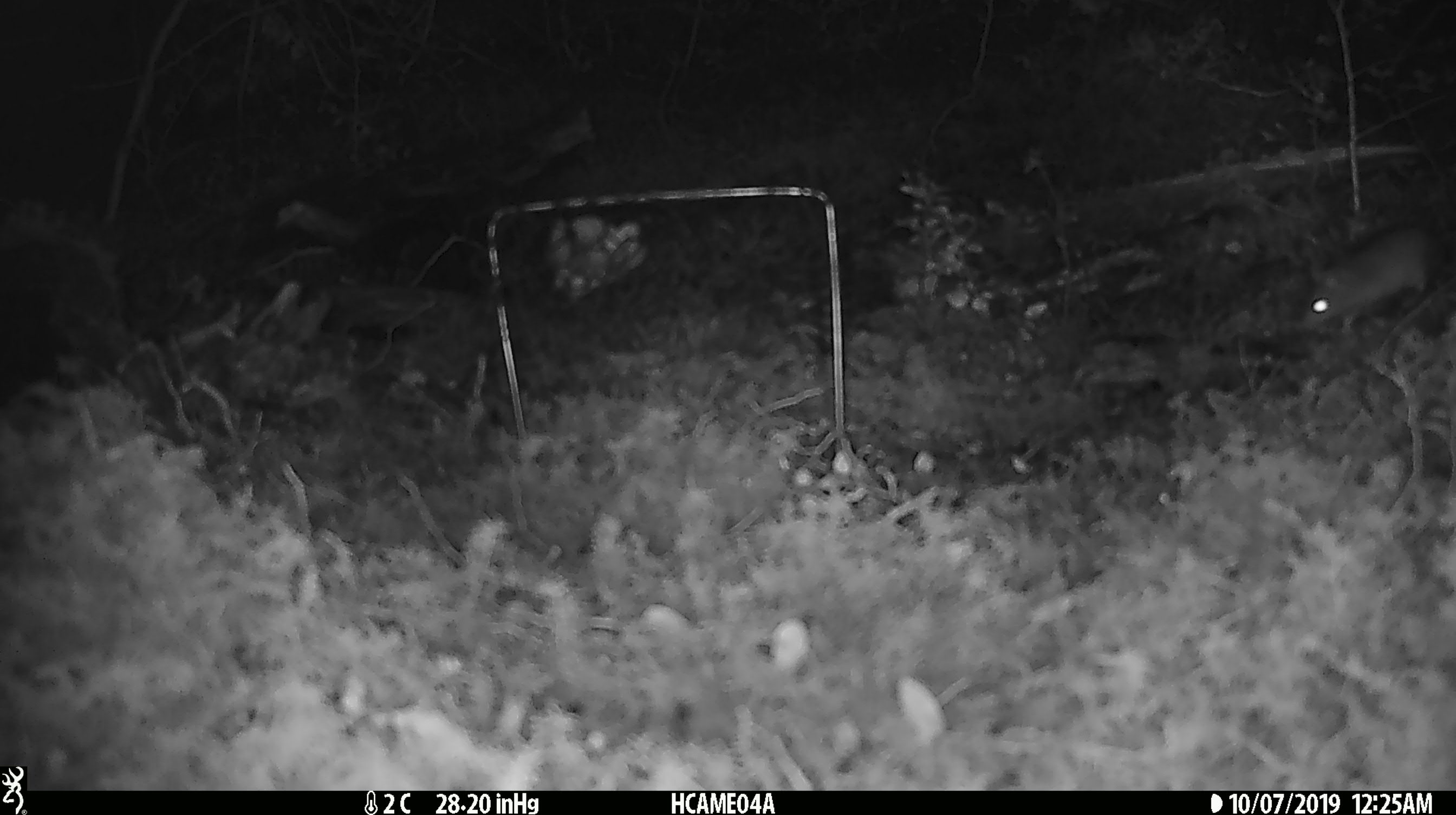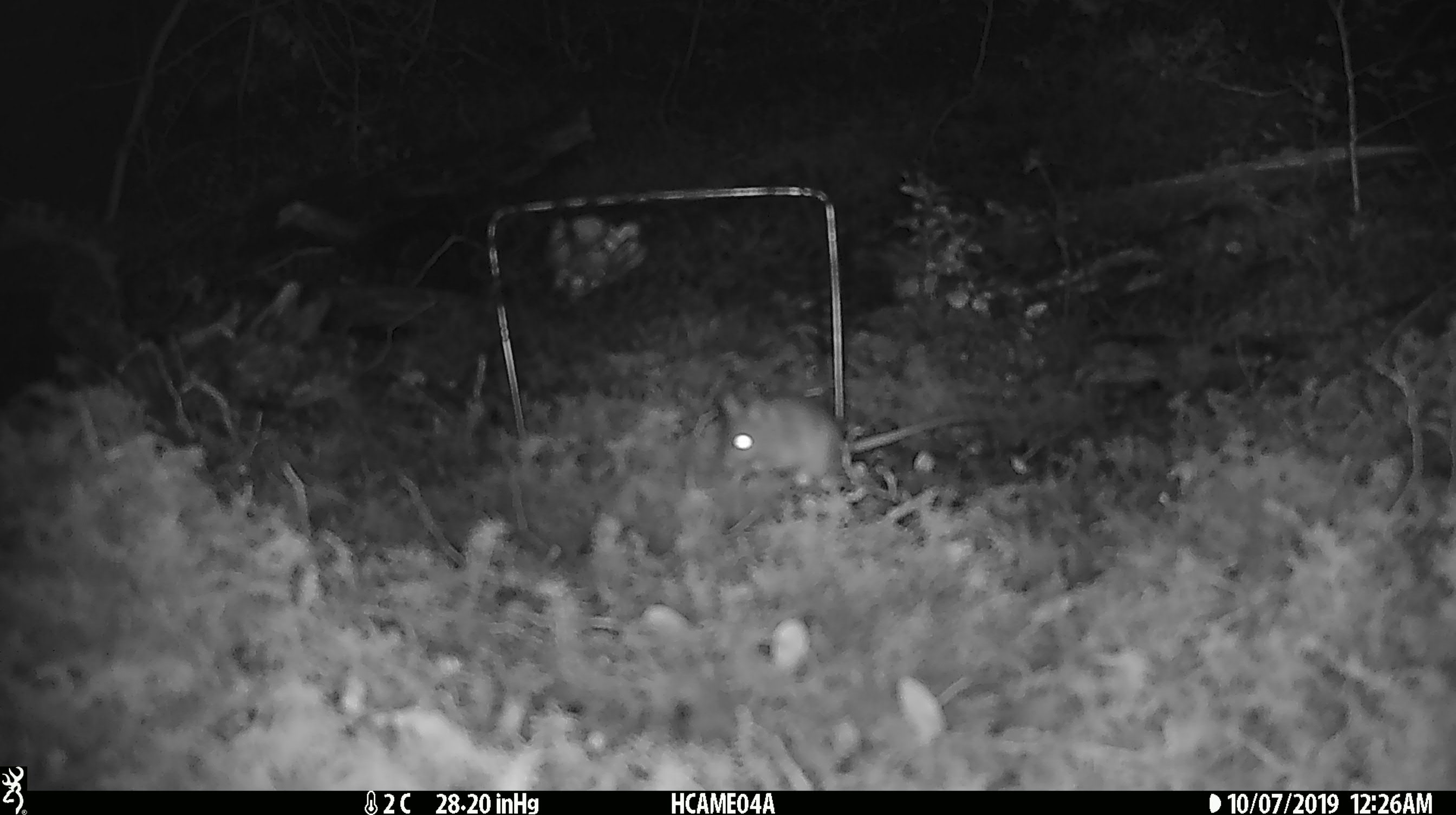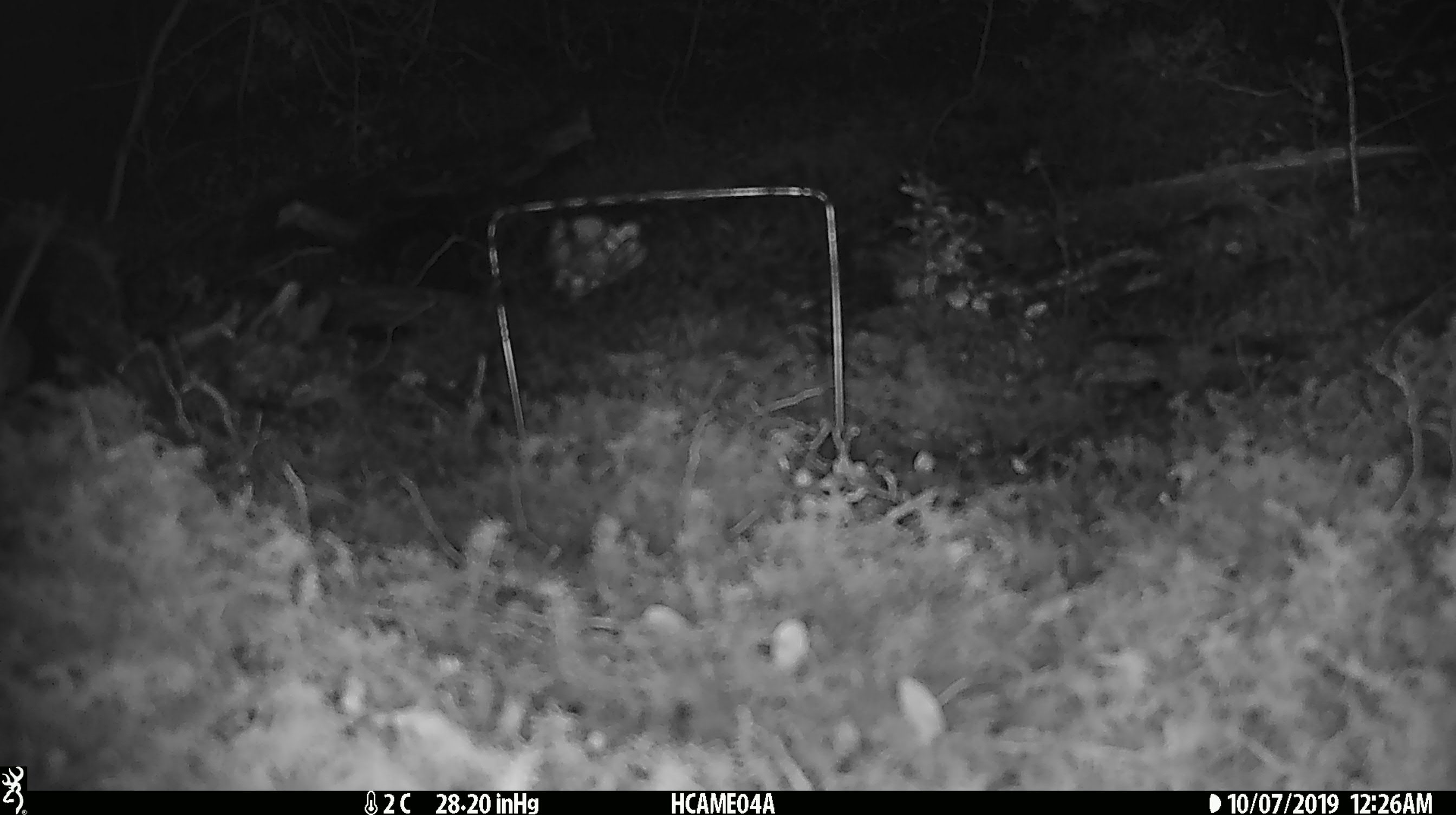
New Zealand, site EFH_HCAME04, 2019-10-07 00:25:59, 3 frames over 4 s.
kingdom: Animalia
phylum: Chordata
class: Mammalia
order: Rodentia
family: Muridae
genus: Mus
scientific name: Mus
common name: mouse